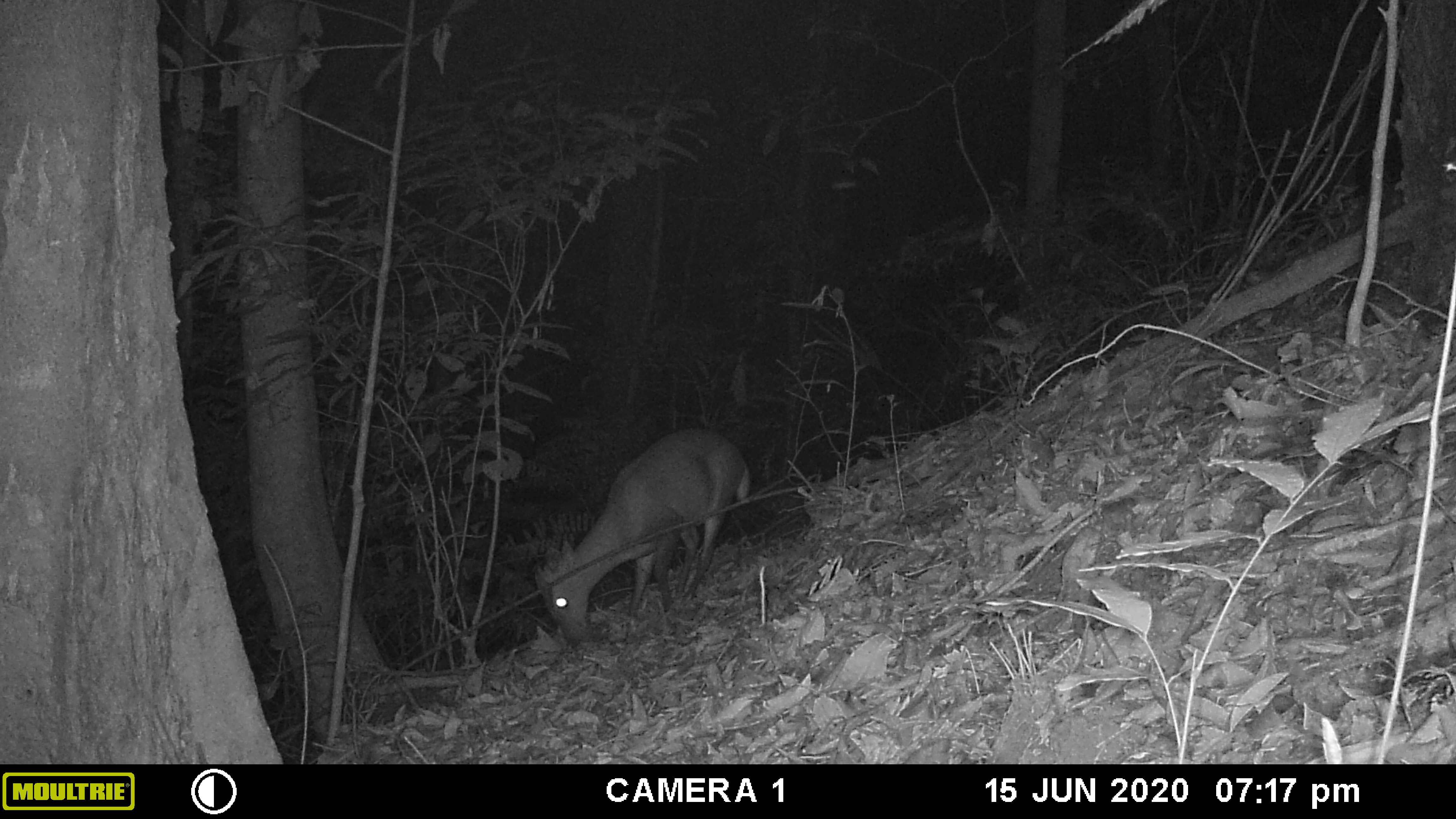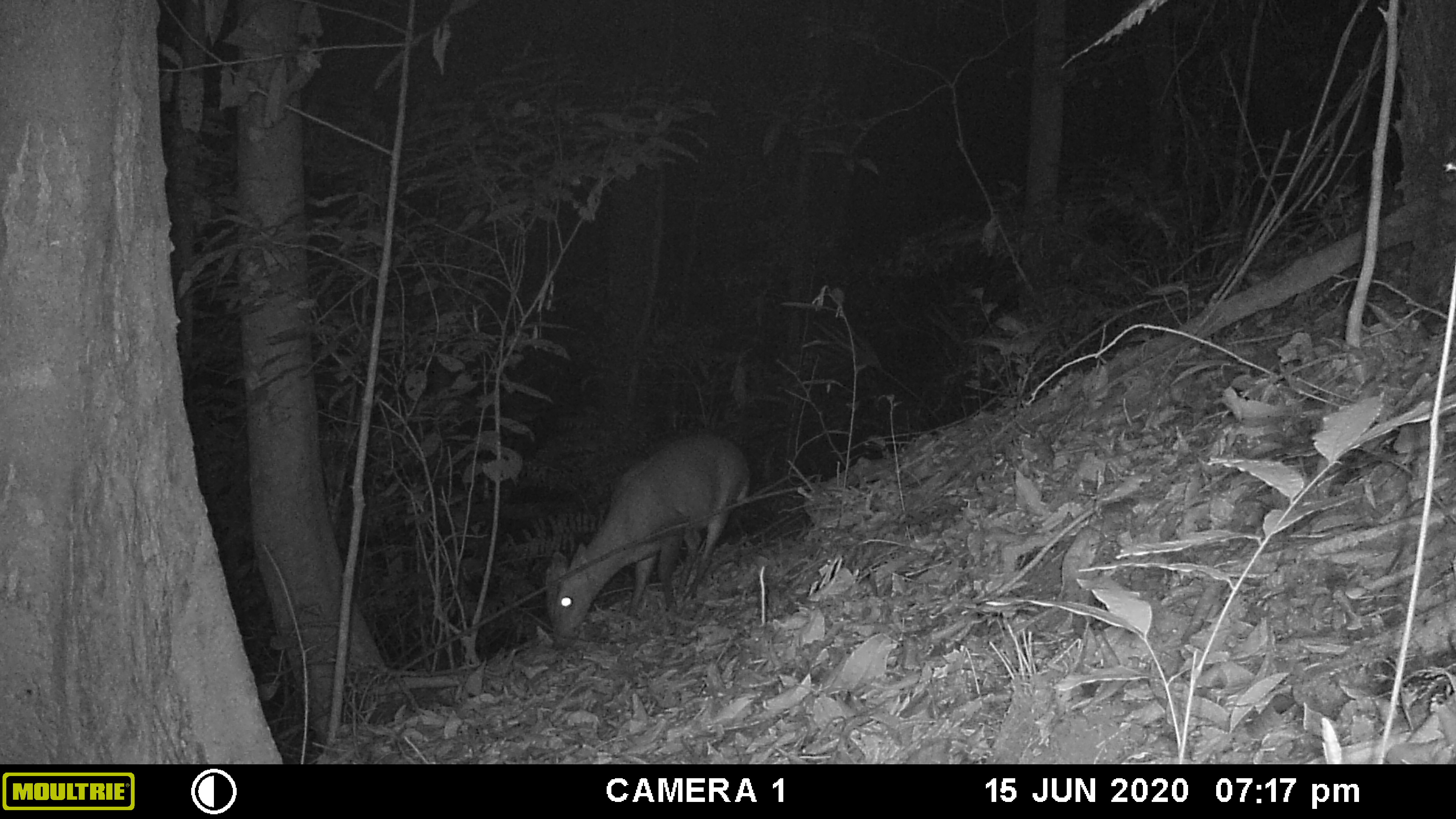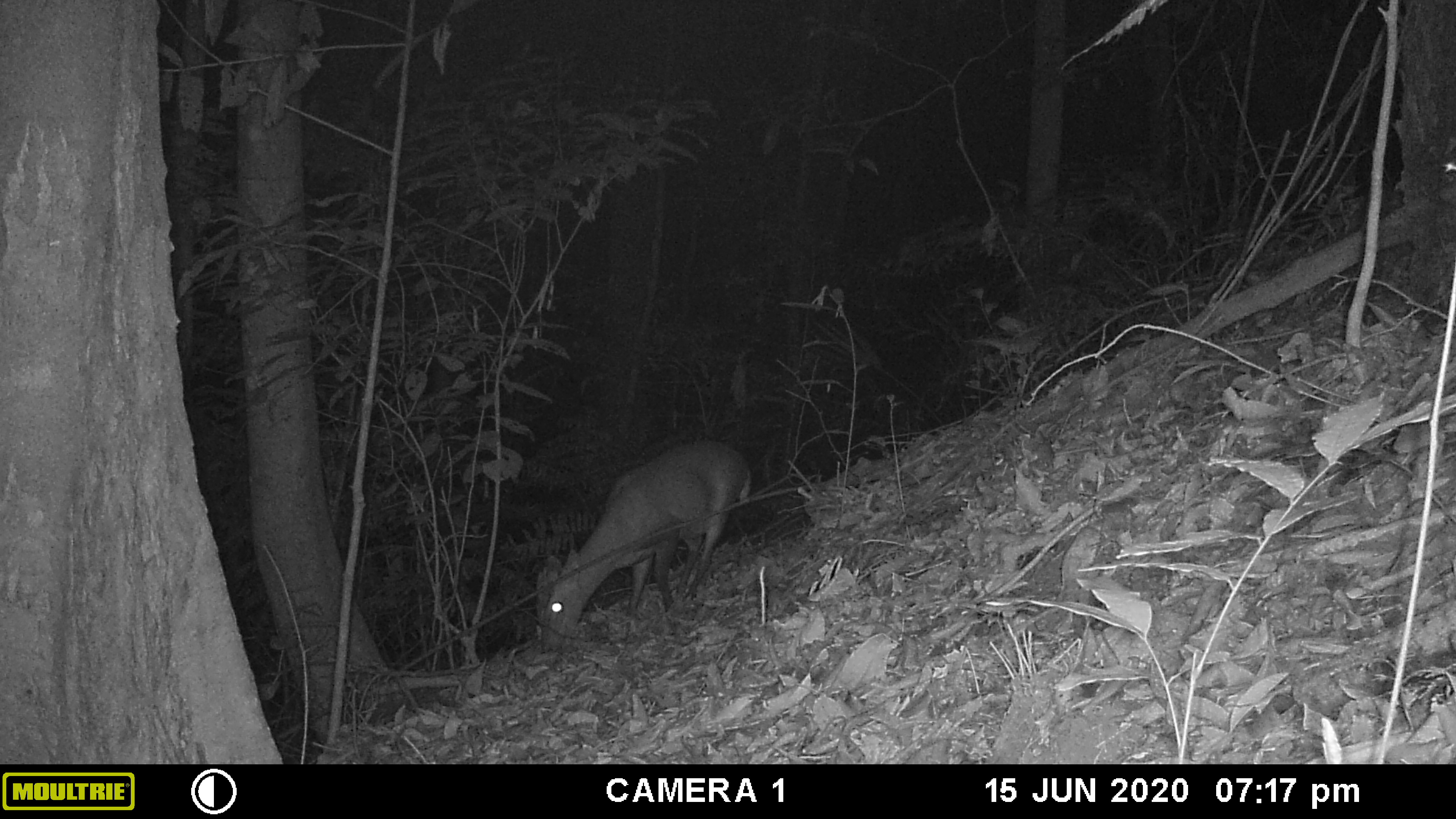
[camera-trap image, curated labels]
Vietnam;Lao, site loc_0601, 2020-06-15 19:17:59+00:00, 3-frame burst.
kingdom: Animalia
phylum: Chordata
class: Mammalia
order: Artiodactyla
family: Cervidae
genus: Muntiacus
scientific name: Muntiacus rooseveltorum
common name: roosevelt's muntjac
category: roosevelts muntjac group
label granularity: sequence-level